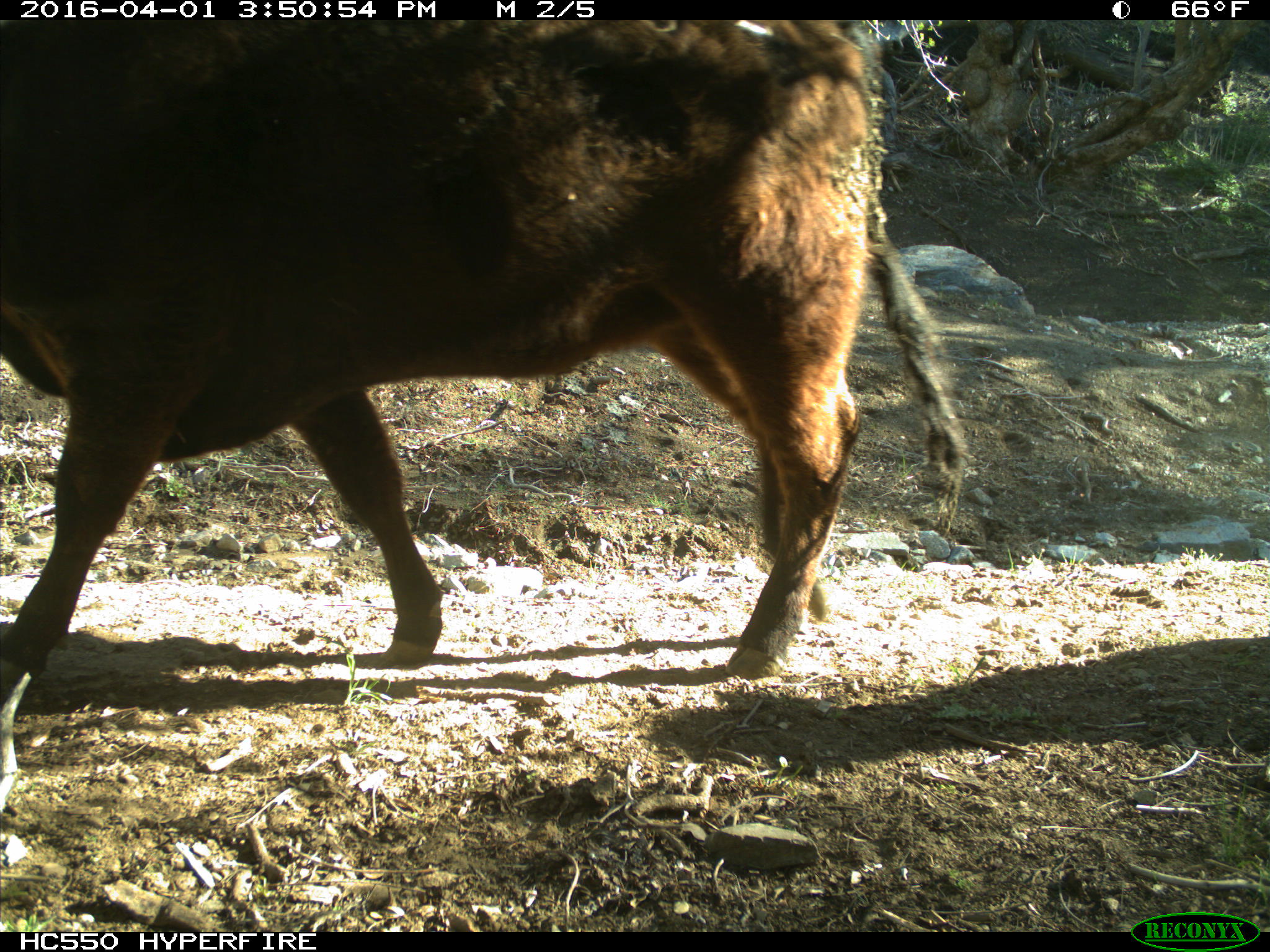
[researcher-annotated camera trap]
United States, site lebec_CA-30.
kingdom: Animalia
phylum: Chordata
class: Mammalia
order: Artiodactyla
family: Bovidae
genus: Bos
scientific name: Bos taurus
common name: domestic cow